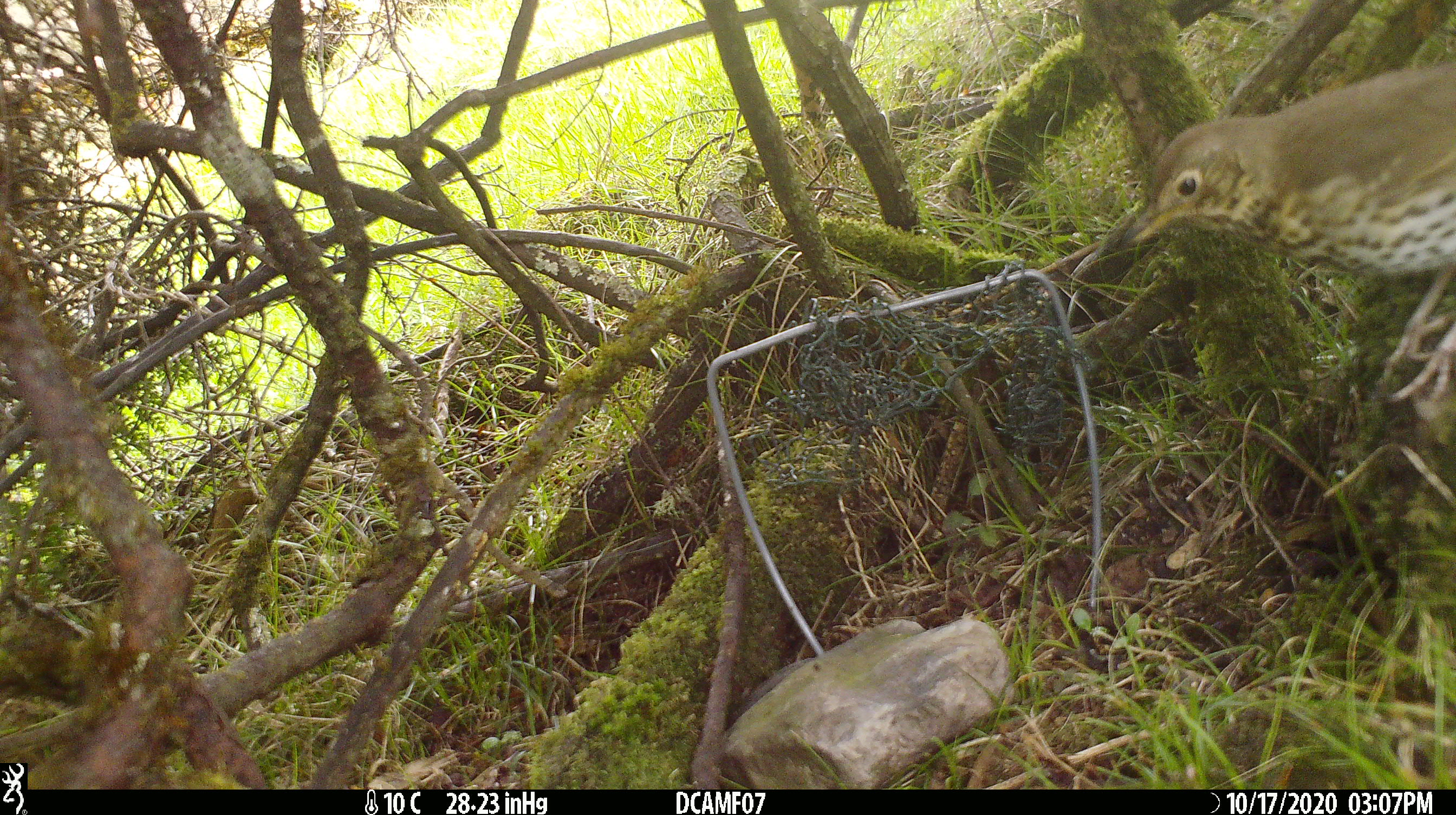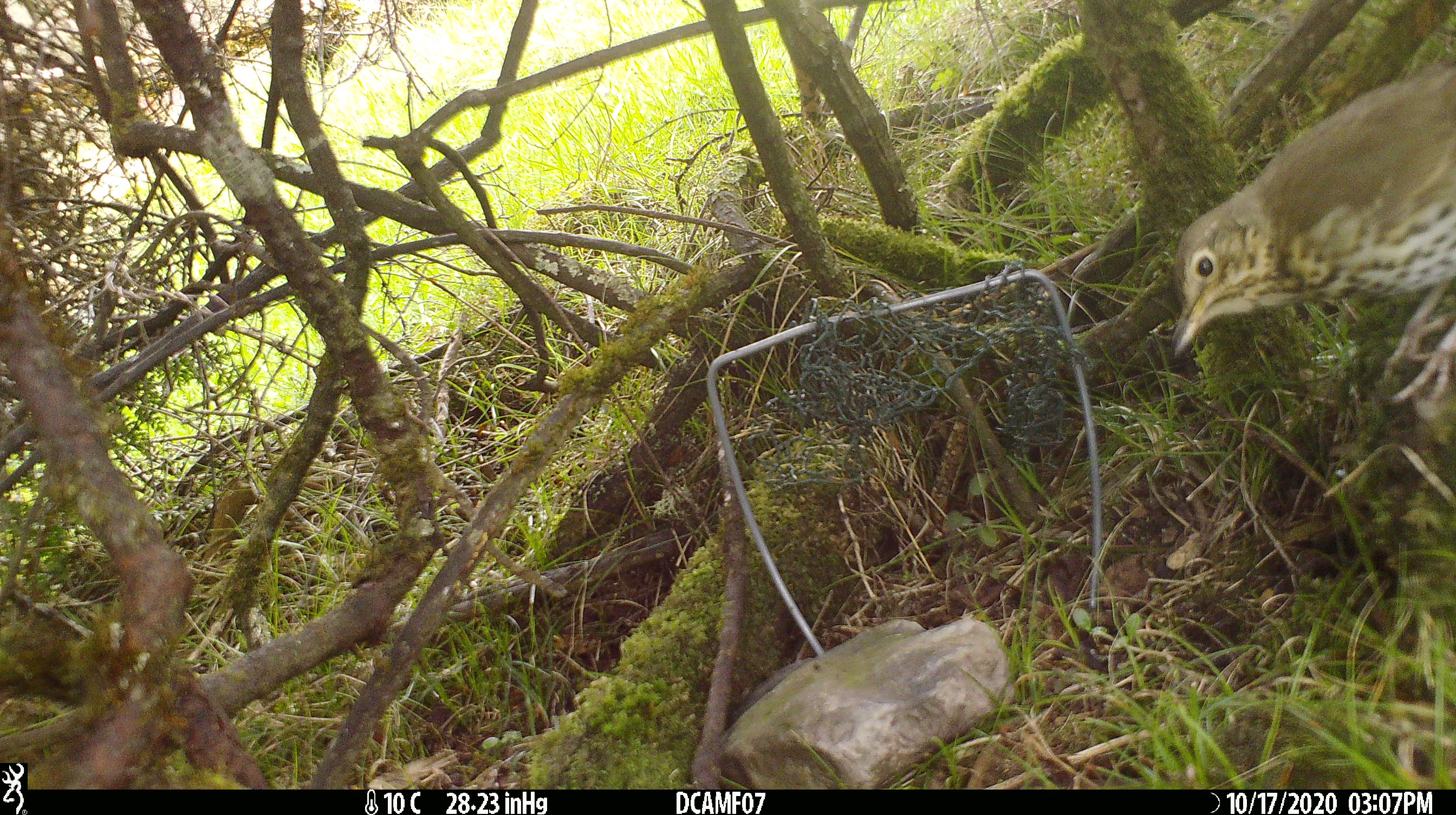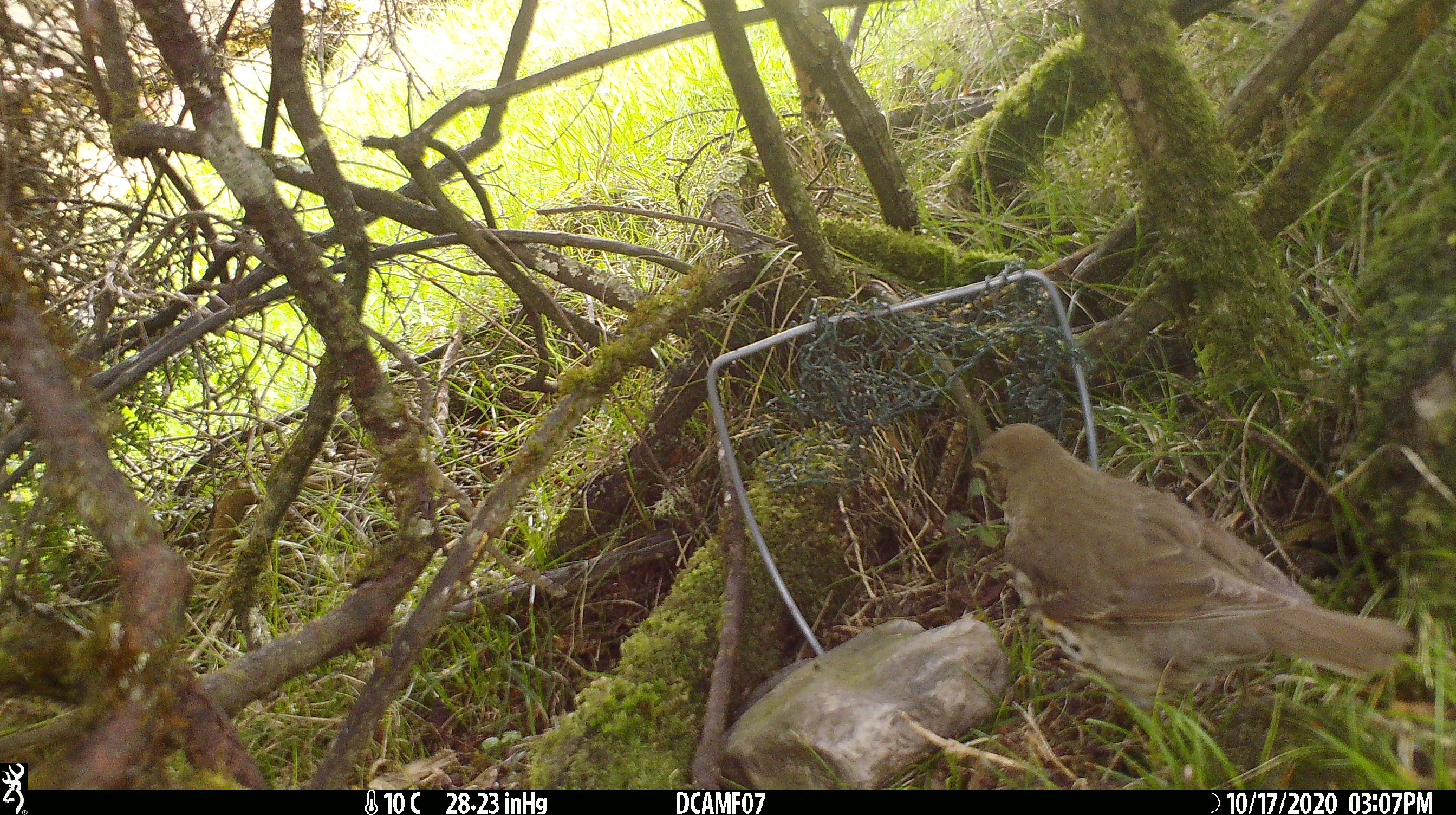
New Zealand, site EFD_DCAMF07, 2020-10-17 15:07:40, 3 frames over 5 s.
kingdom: Animalia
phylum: Chordata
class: Aves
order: Passeriformes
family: Turdidae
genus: Turdus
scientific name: Turdus philomelos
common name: song thrush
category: thrush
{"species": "thrush (song thrush) (Turdus philomelos)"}